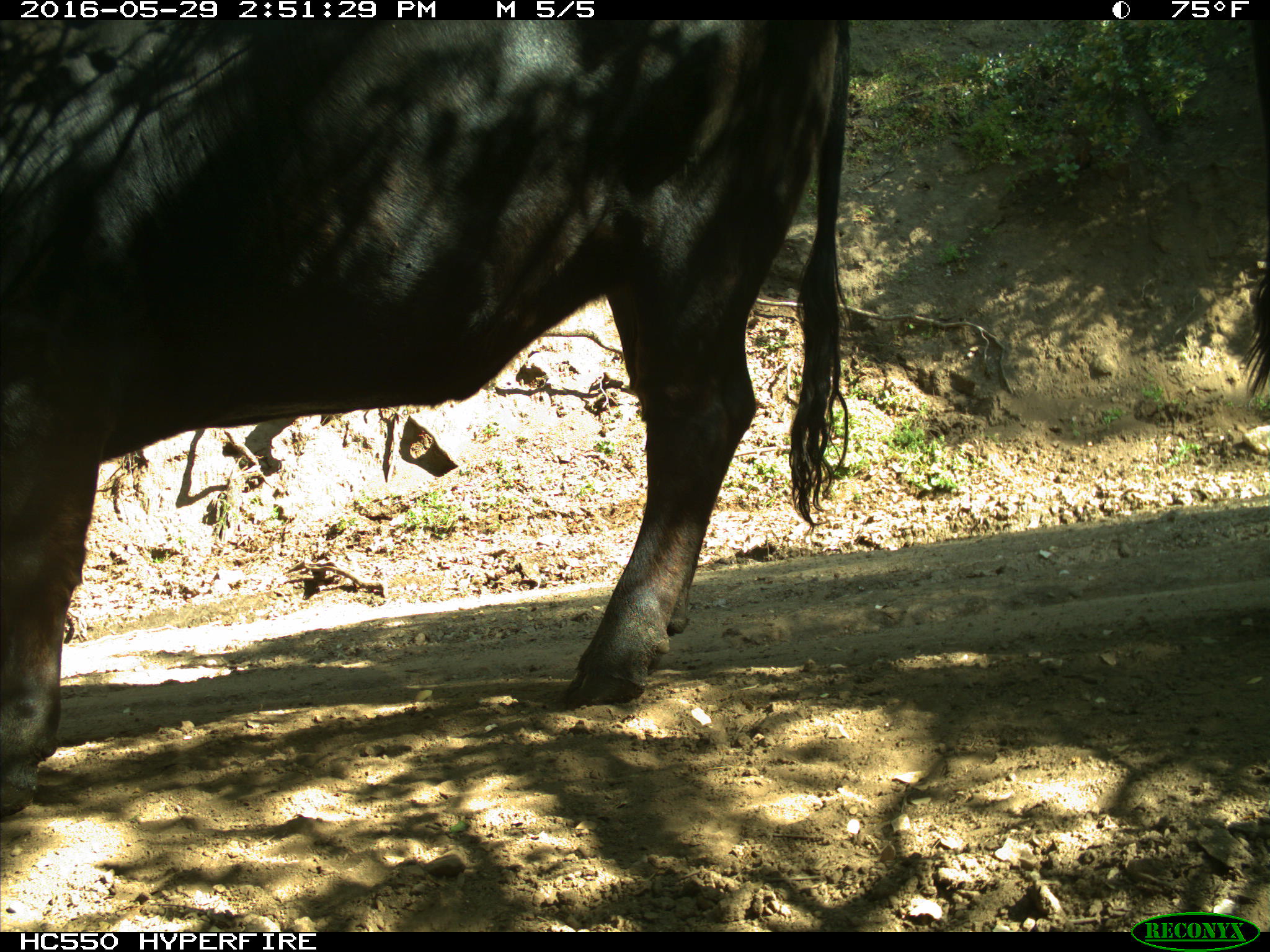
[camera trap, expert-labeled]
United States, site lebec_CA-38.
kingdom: Animalia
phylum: Chordata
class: Mammalia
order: Artiodactyla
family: Bovidae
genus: Bos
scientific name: Bos taurus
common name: domestic cow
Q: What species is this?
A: Bos taurus (domestic cow).